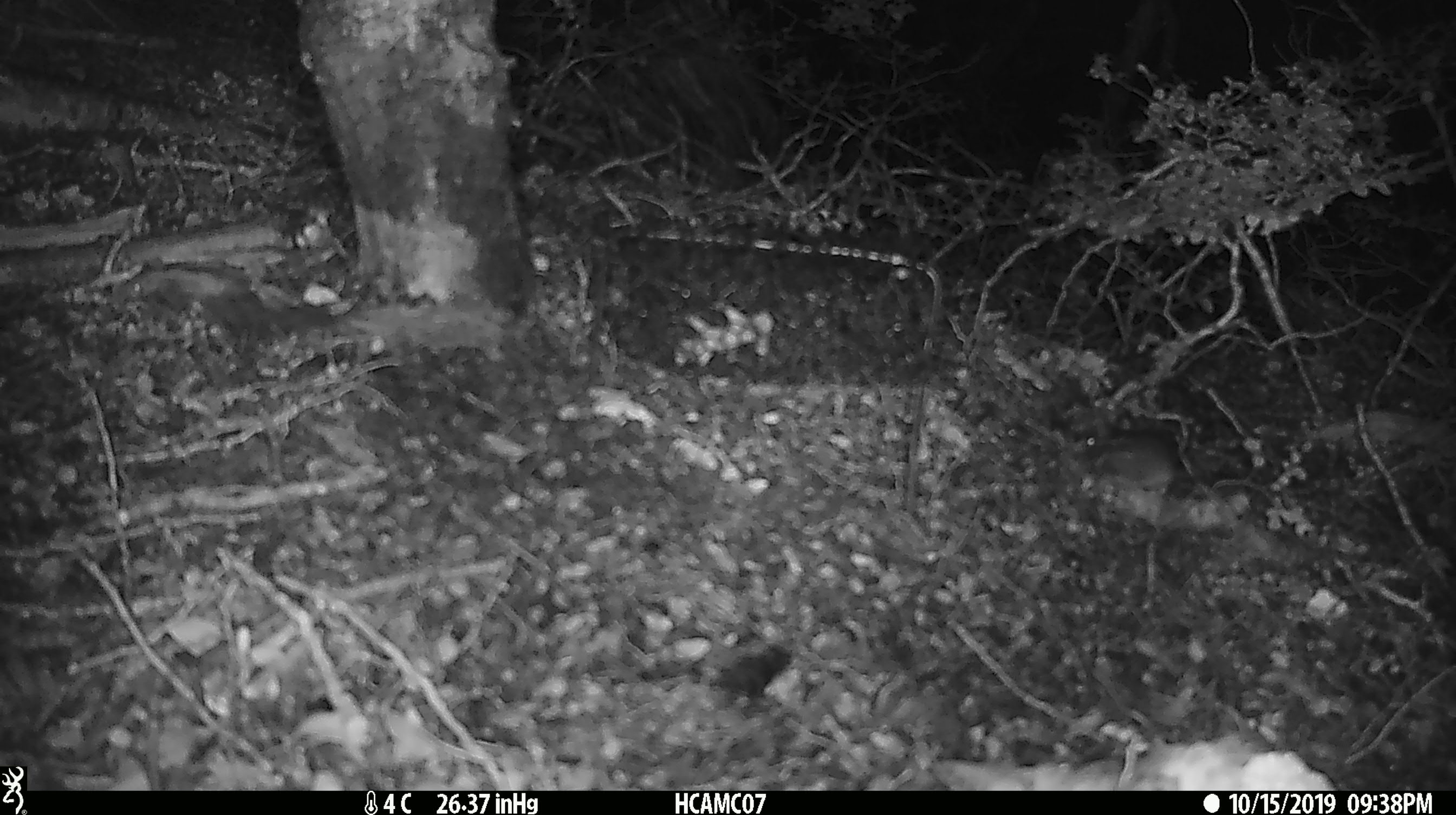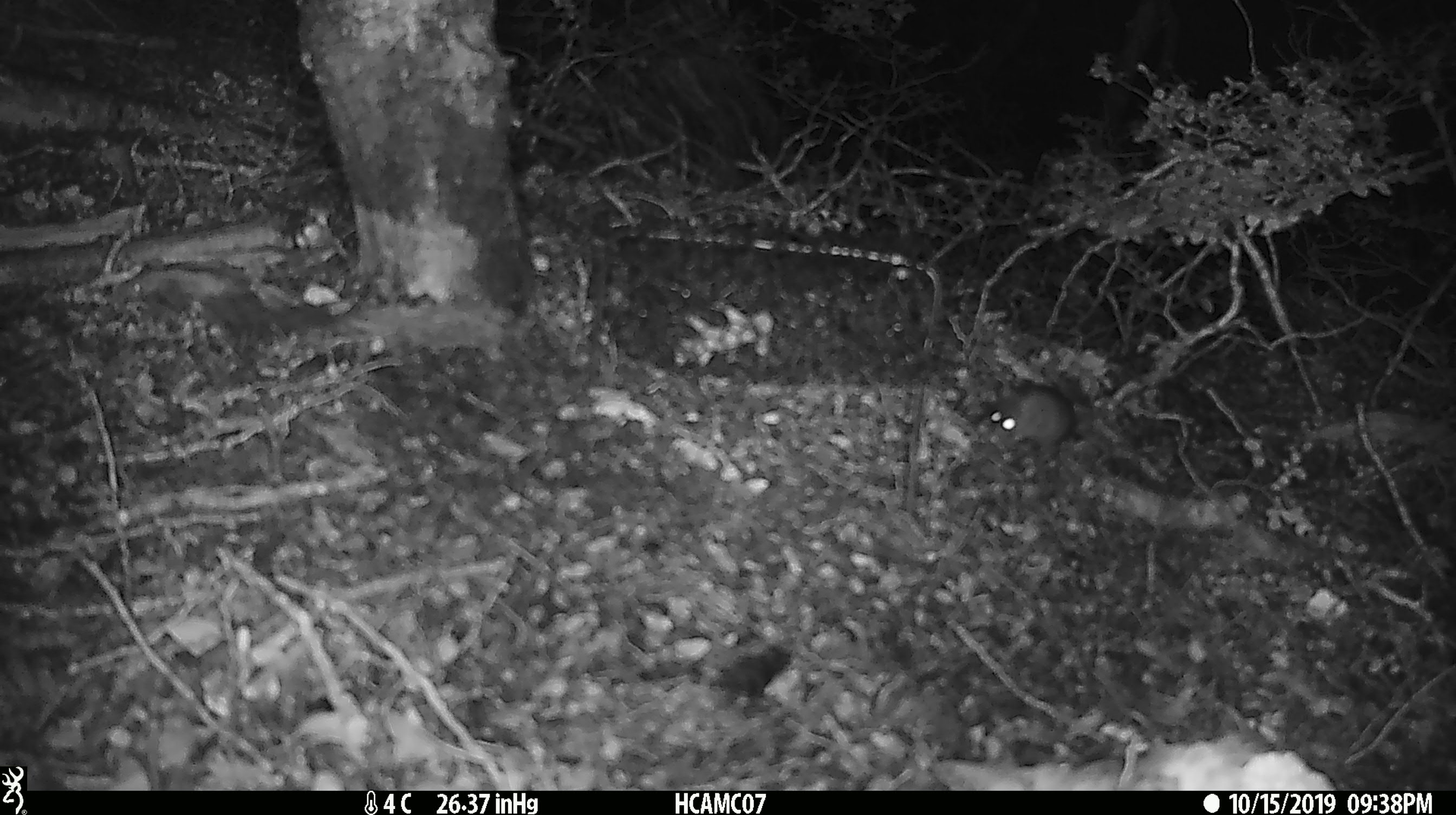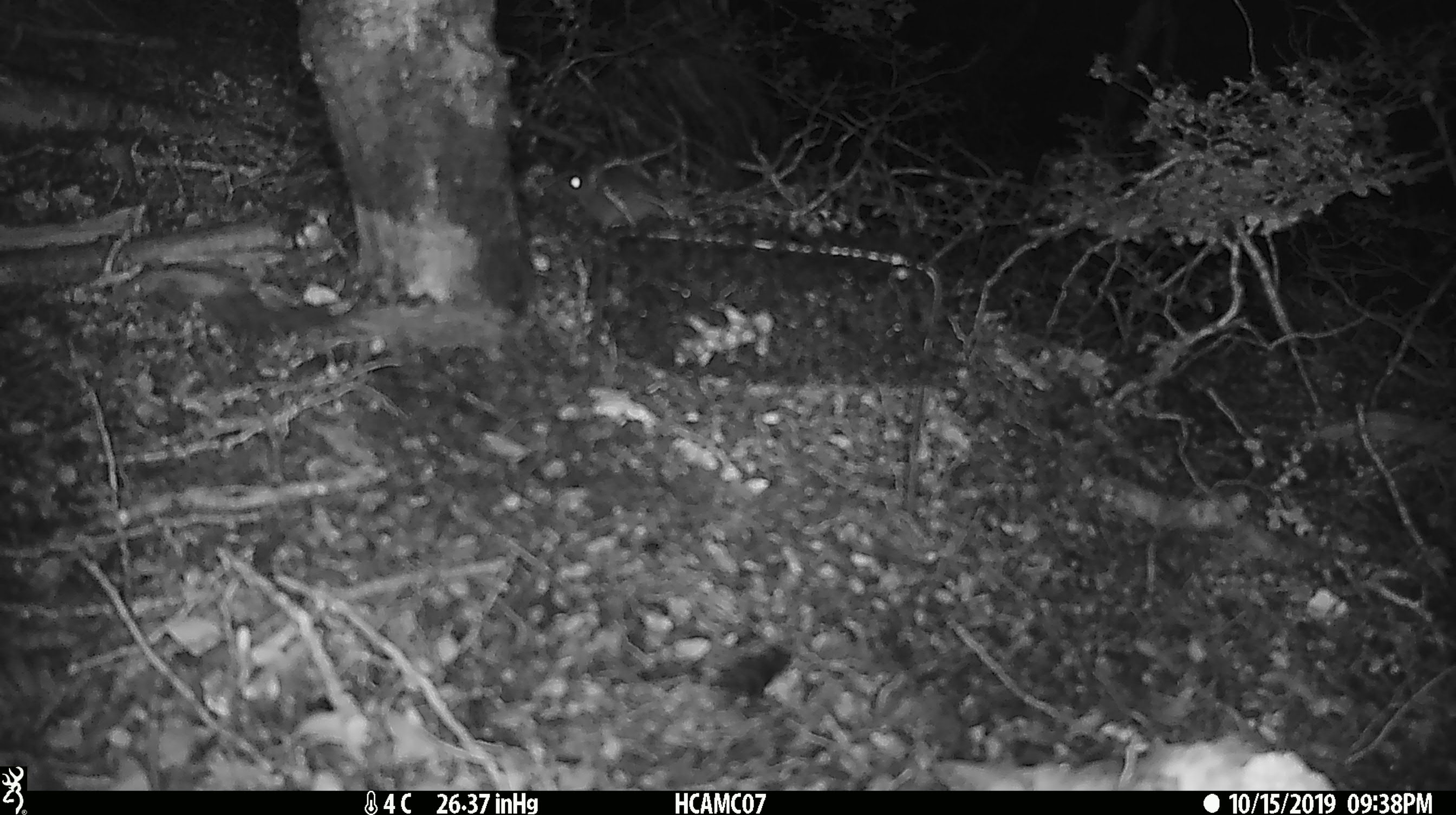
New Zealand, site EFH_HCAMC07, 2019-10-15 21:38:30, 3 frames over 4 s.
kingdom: Animalia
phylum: Chordata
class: Mammalia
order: Rodentia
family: Muridae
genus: Mus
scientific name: Mus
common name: mouse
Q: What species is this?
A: Mouse (Mus).